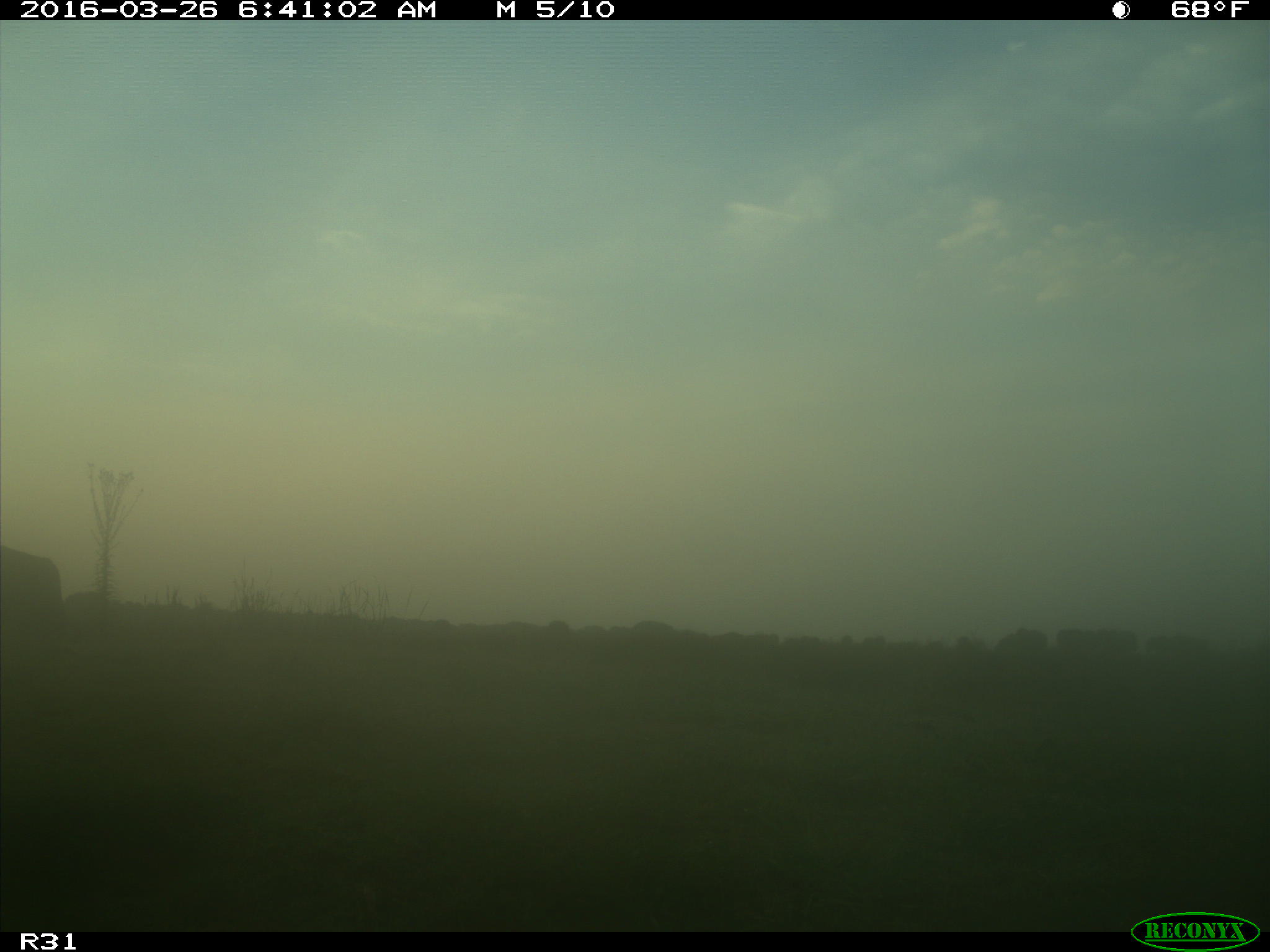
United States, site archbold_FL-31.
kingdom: Animalia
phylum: Chordata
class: Mammalia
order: Artiodactyla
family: Bovidae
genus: Bos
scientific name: Bos taurus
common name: domestic cow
Bos taurus (domestic cow).